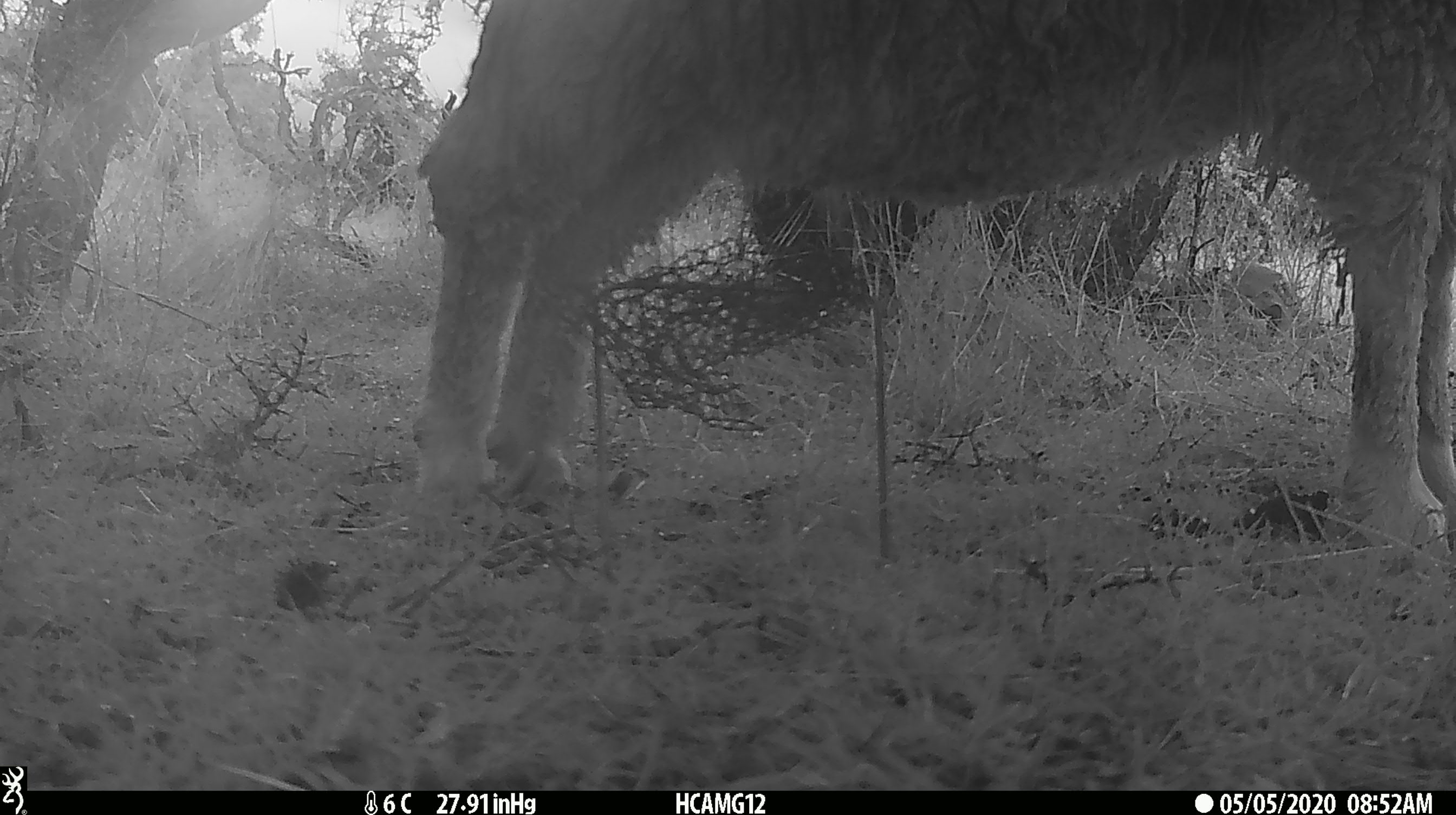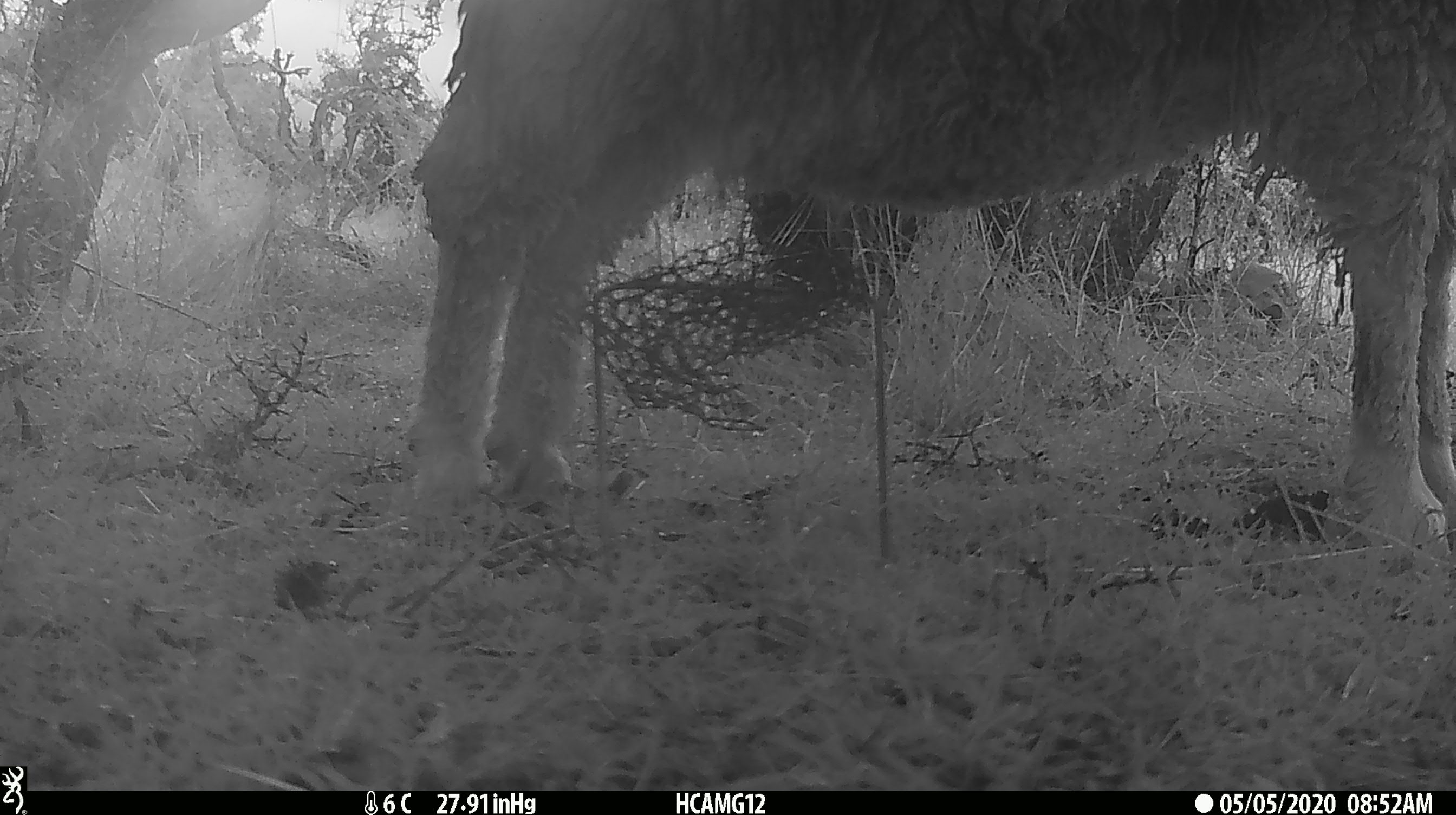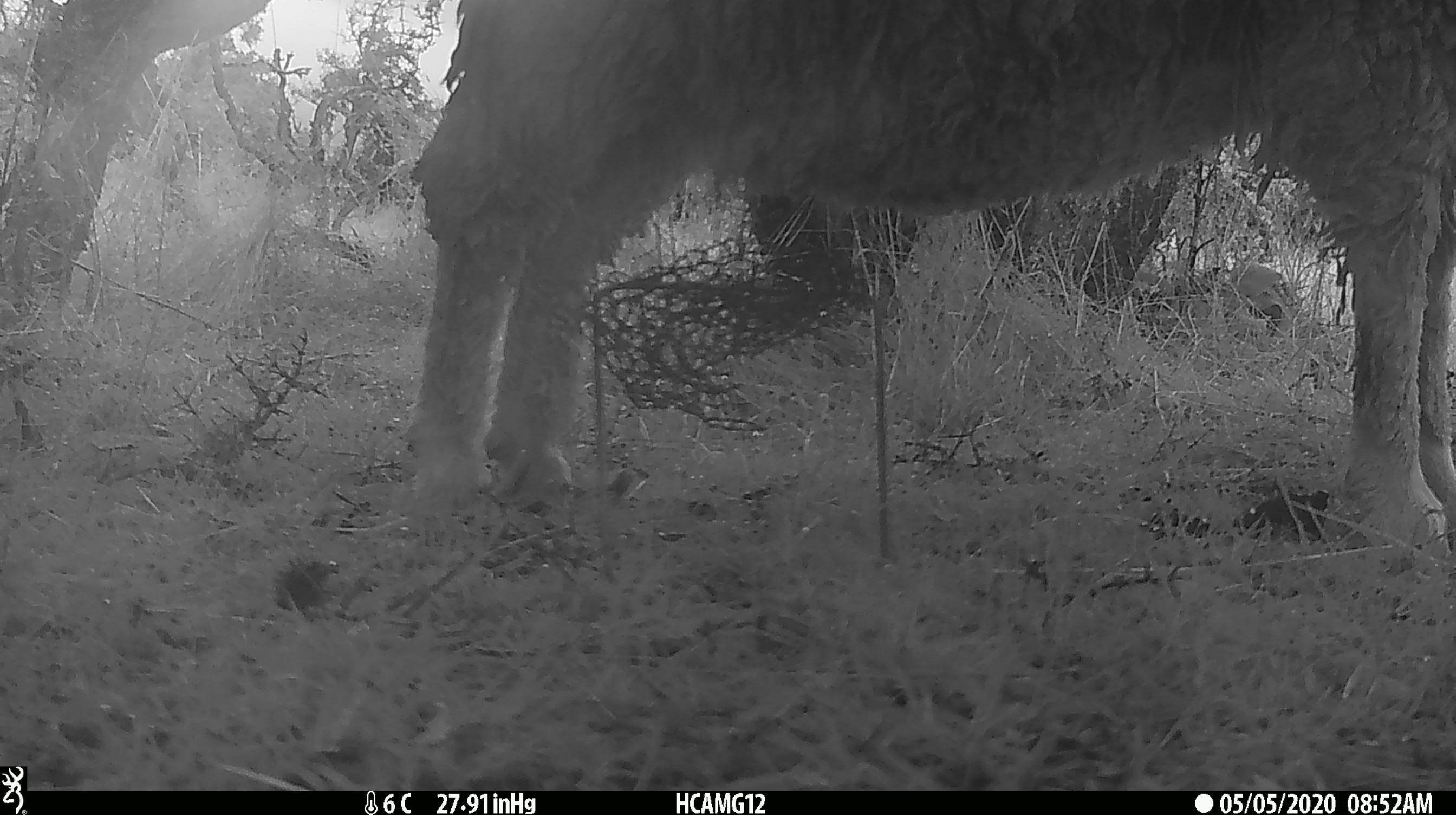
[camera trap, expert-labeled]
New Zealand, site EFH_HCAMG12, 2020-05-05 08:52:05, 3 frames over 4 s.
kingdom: Animalia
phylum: Chordata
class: Mammalia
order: Artiodactyla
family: Bovidae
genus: Ovis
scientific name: Ovis aries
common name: domestic sheep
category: sheep